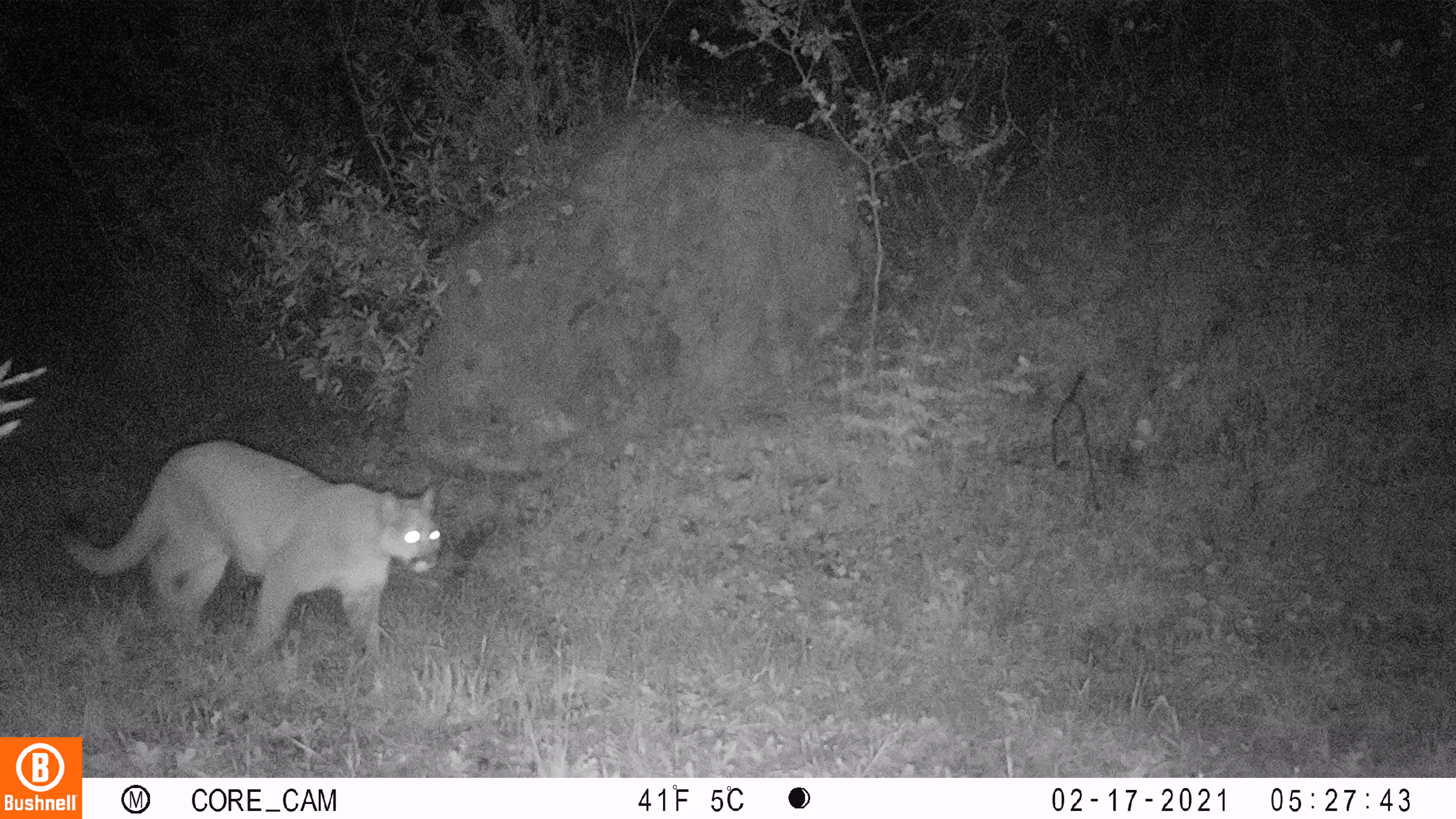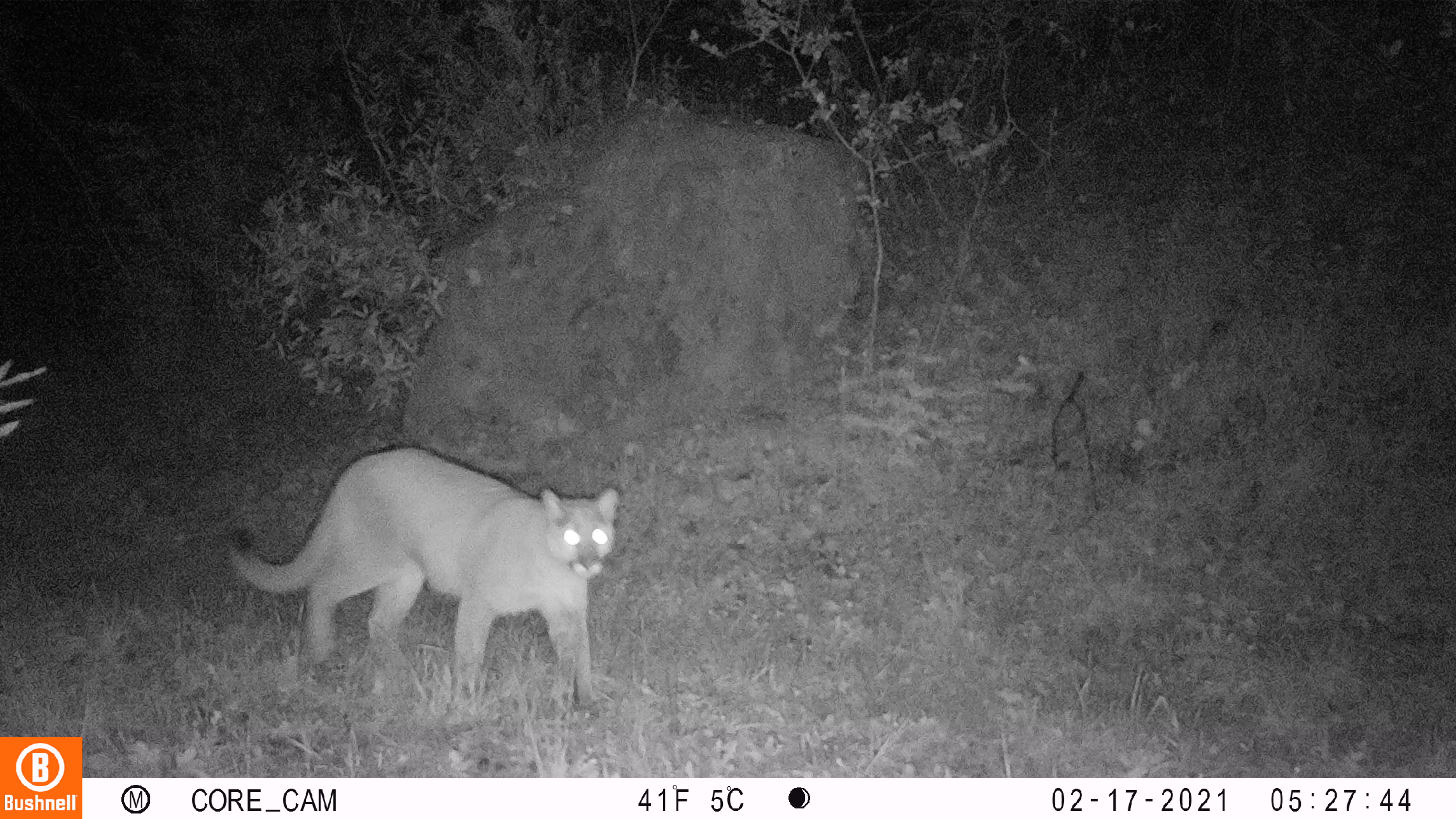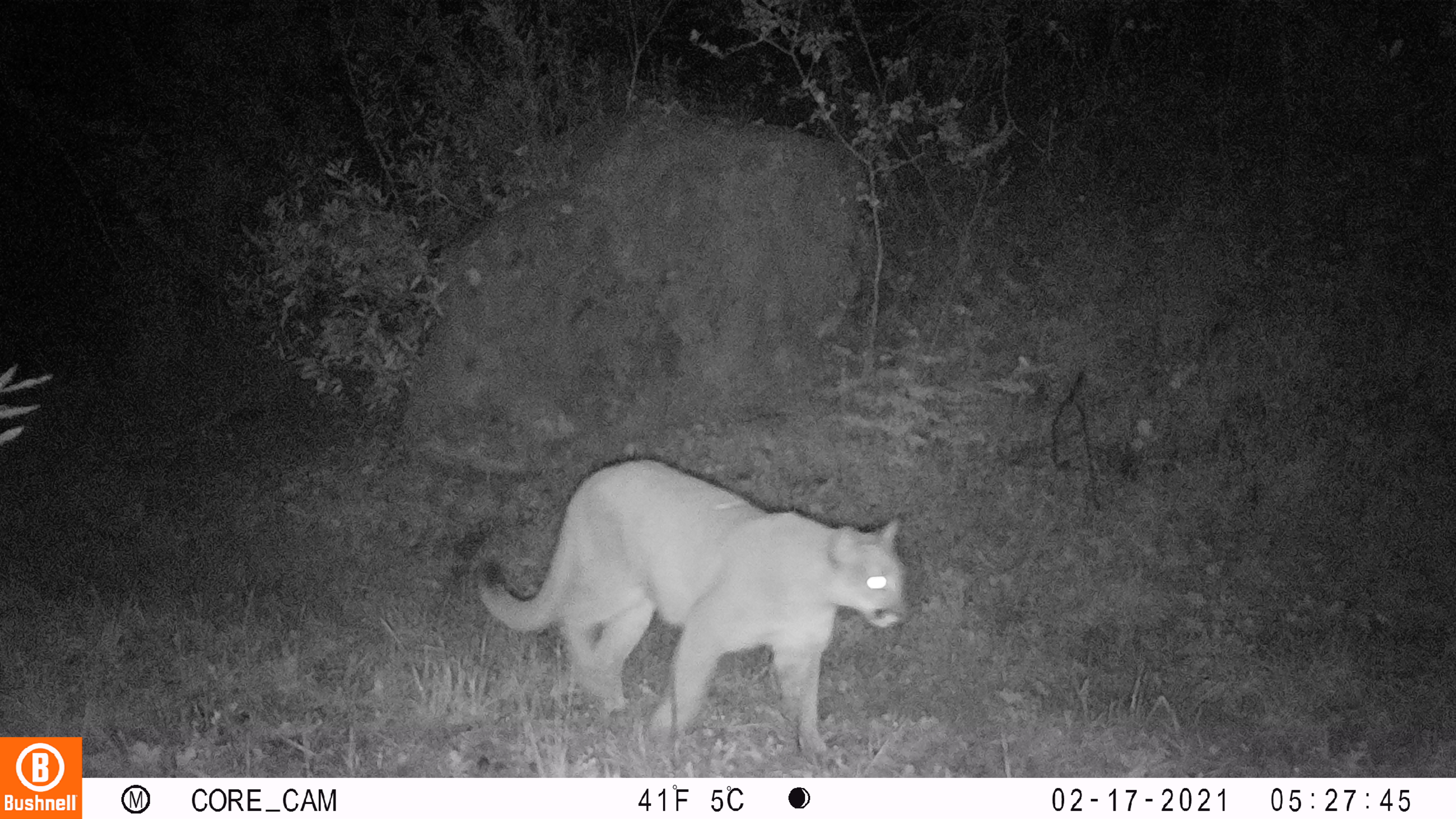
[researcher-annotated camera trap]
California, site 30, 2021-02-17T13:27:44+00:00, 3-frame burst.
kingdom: Animalia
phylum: Chordata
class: Mammalia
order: Carnivora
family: Felidae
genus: Puma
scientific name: Puma concolor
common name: puma